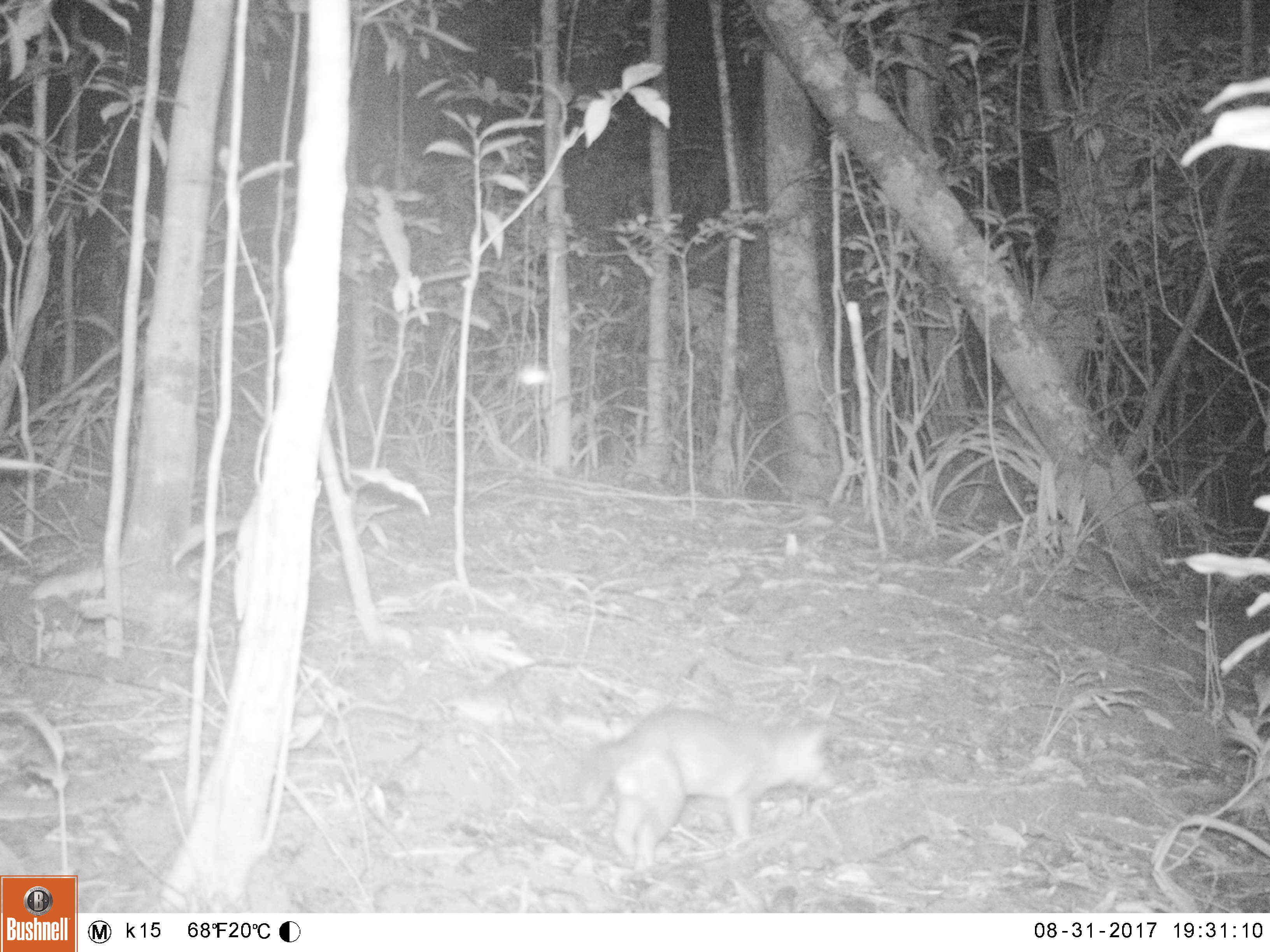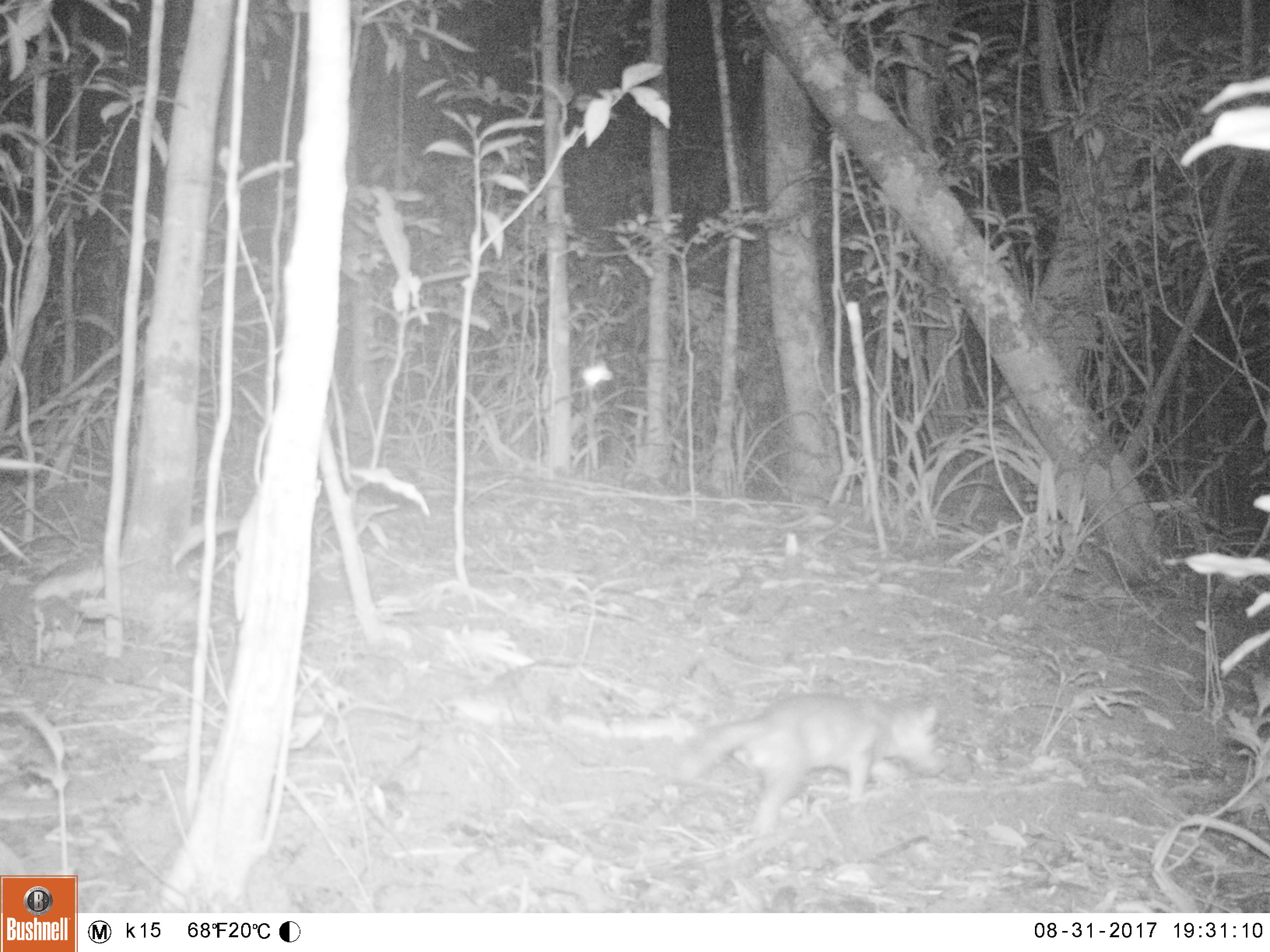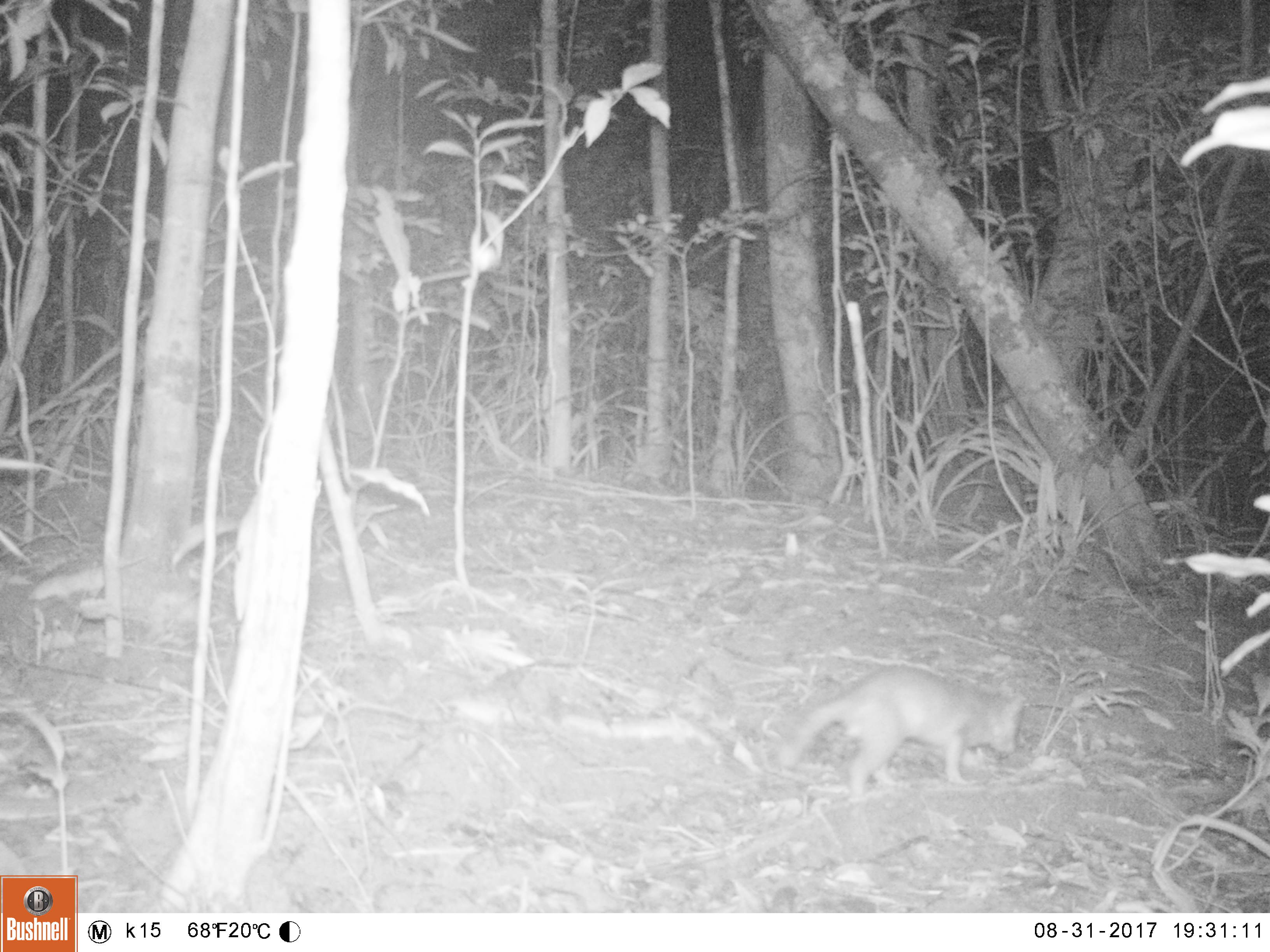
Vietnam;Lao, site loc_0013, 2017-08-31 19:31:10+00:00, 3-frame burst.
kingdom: Animalia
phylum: Chordata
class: Mammalia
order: Carnivora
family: Mustelidae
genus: Melogale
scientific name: Melogale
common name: ferret badger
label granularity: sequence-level